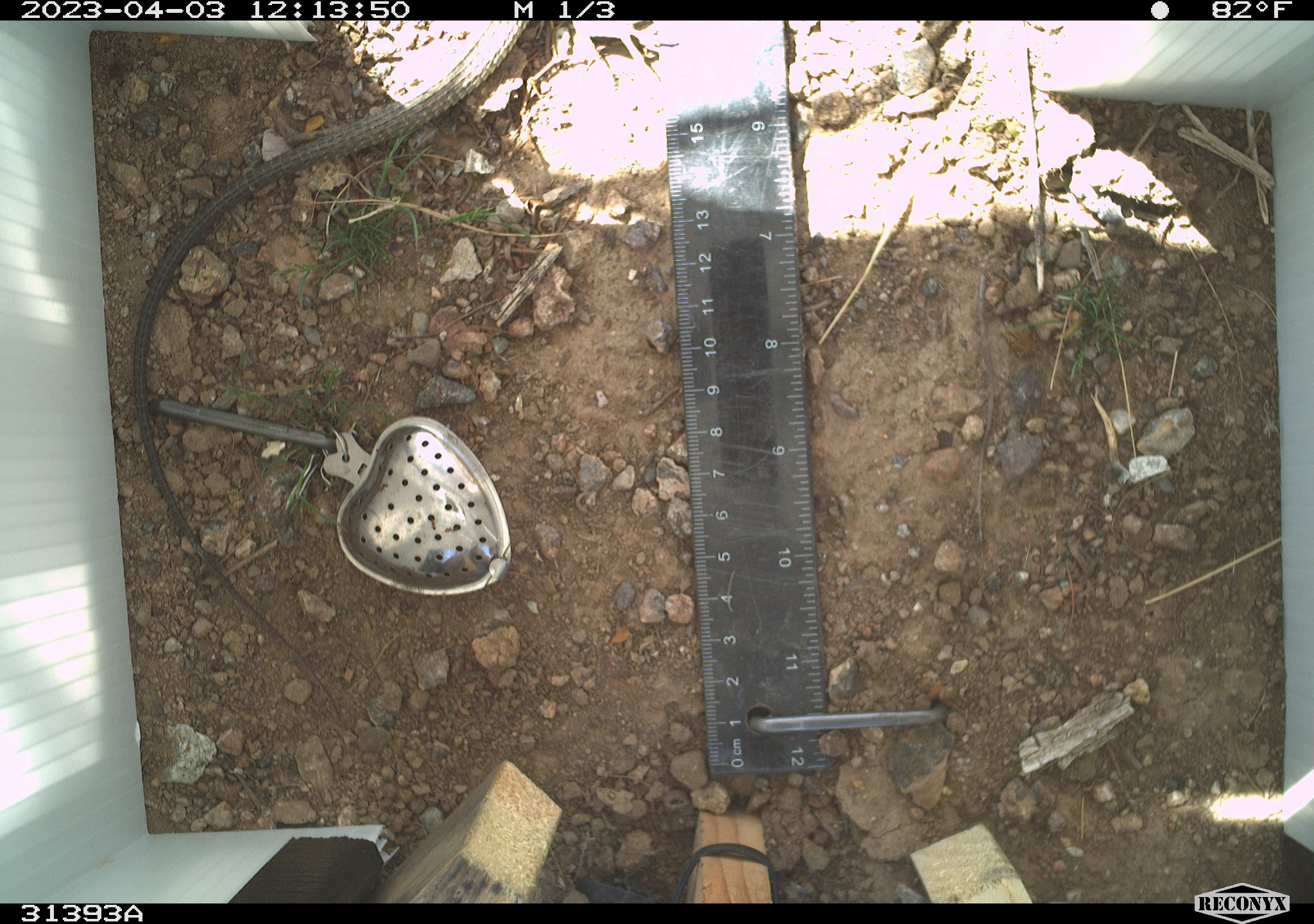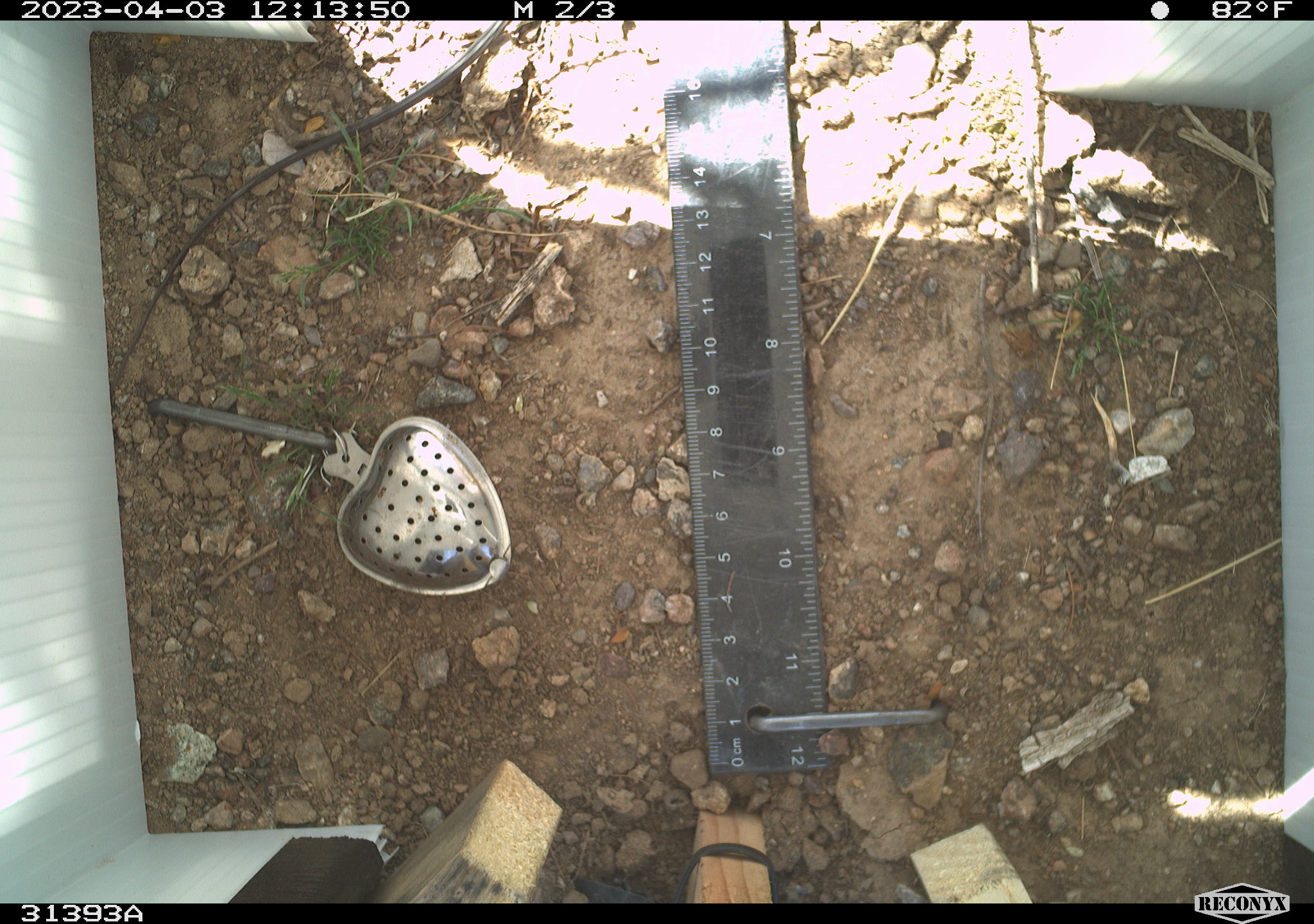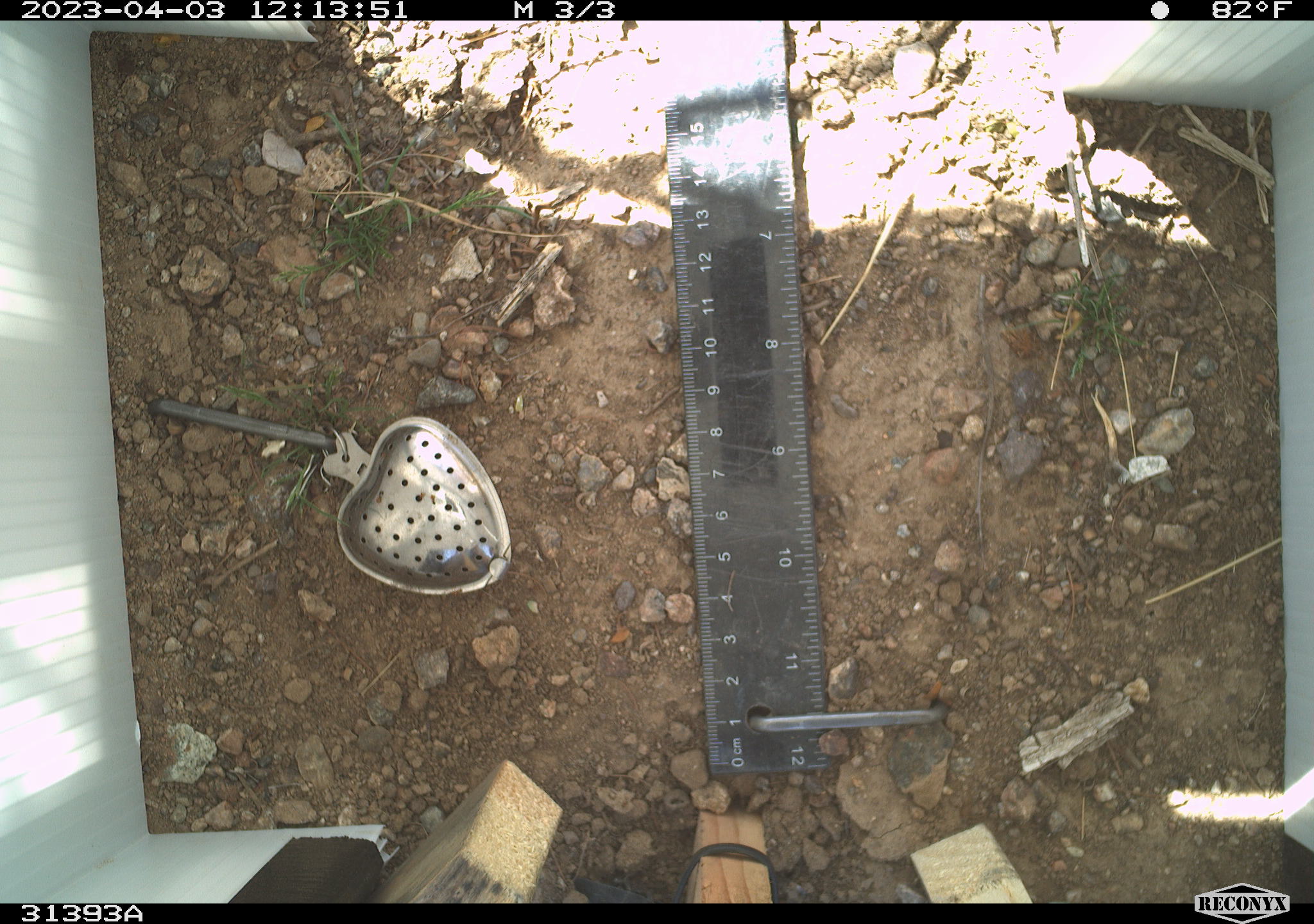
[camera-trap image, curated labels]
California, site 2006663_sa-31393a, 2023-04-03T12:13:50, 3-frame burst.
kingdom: Animalia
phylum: Chordata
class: Reptilia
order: Squamata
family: Teiidae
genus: Aspidoscelis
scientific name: Aspidoscelis tigris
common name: western whiptail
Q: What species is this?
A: Western whiptail (Aspidoscelis tigris).